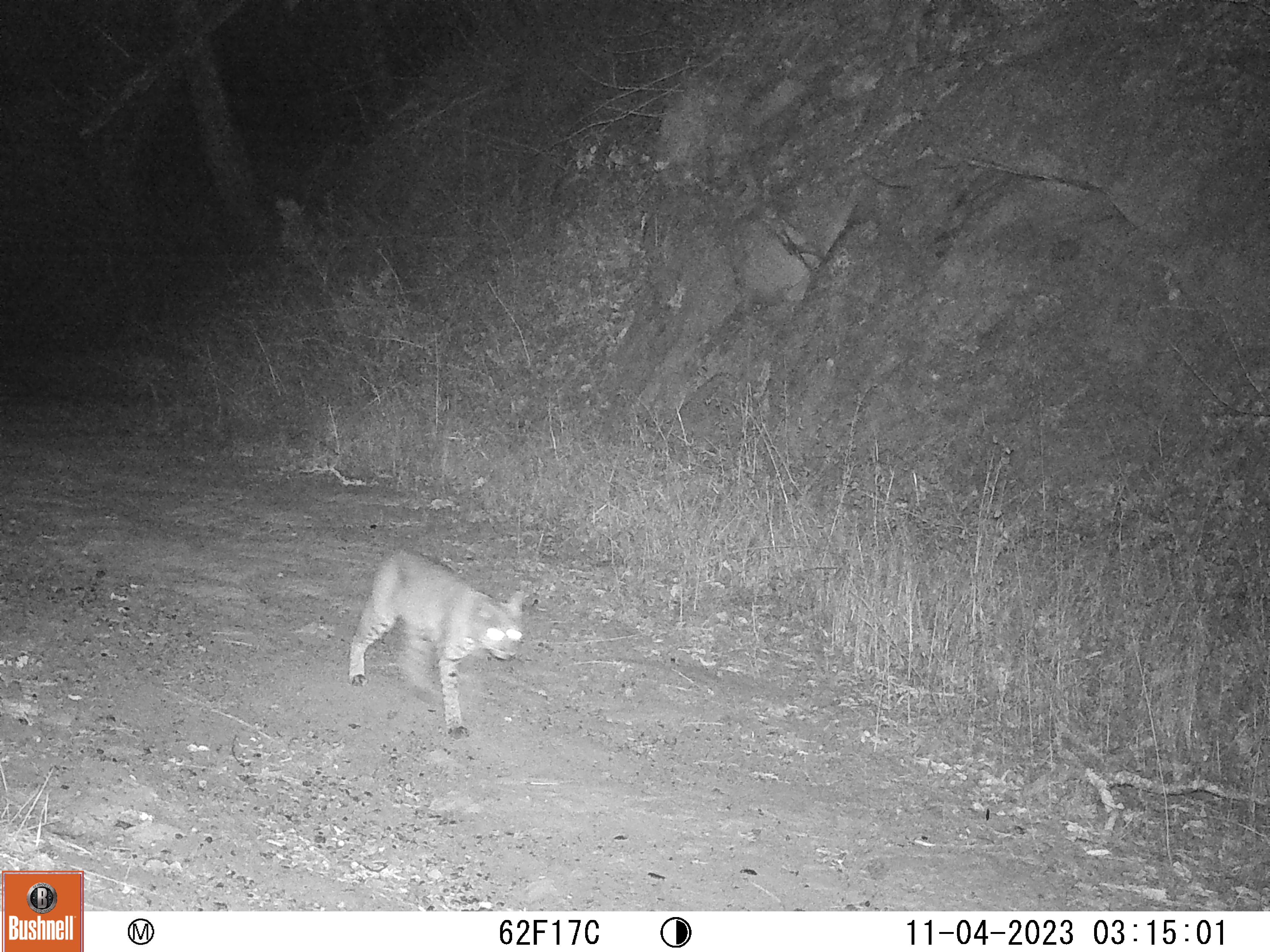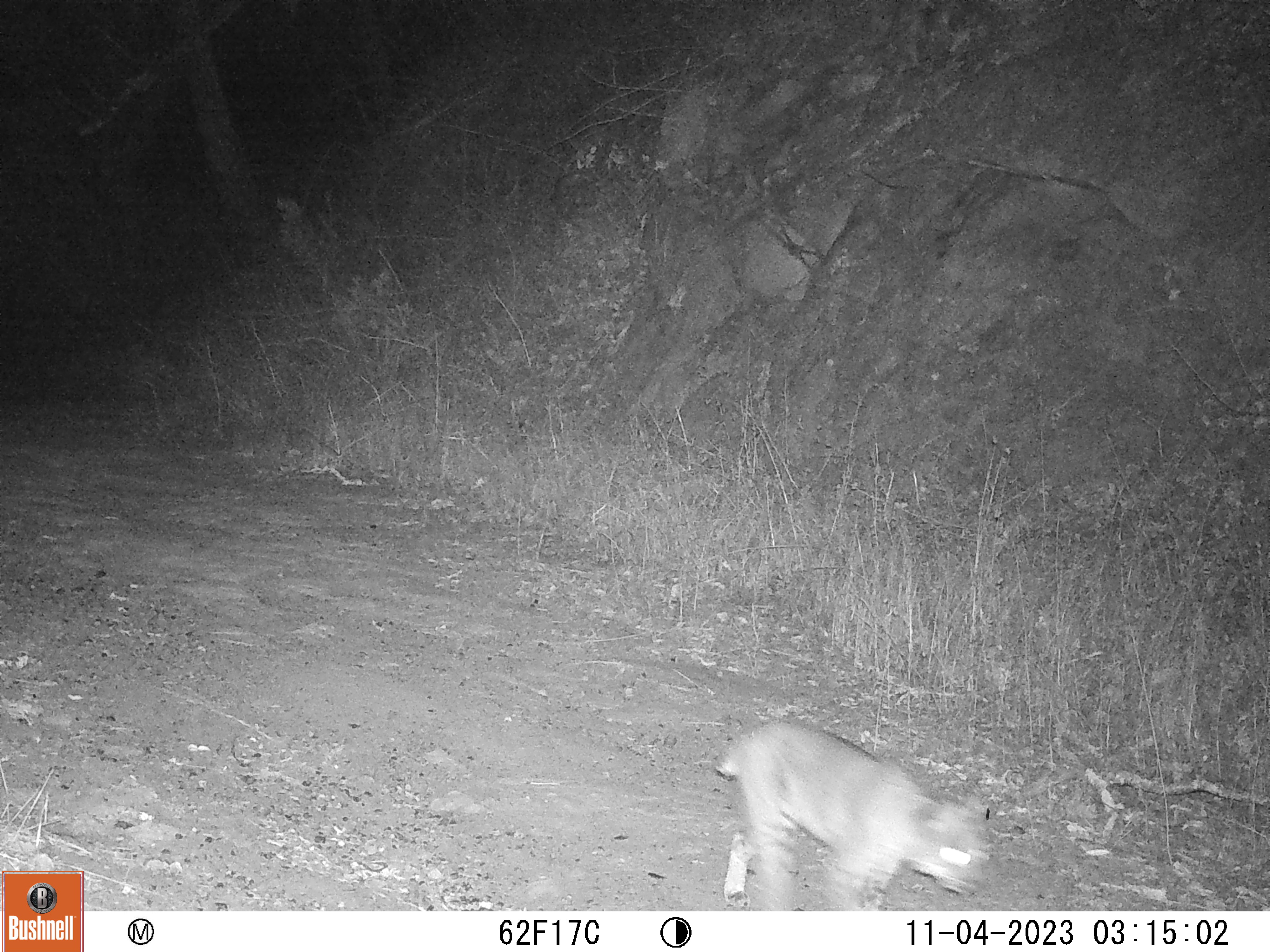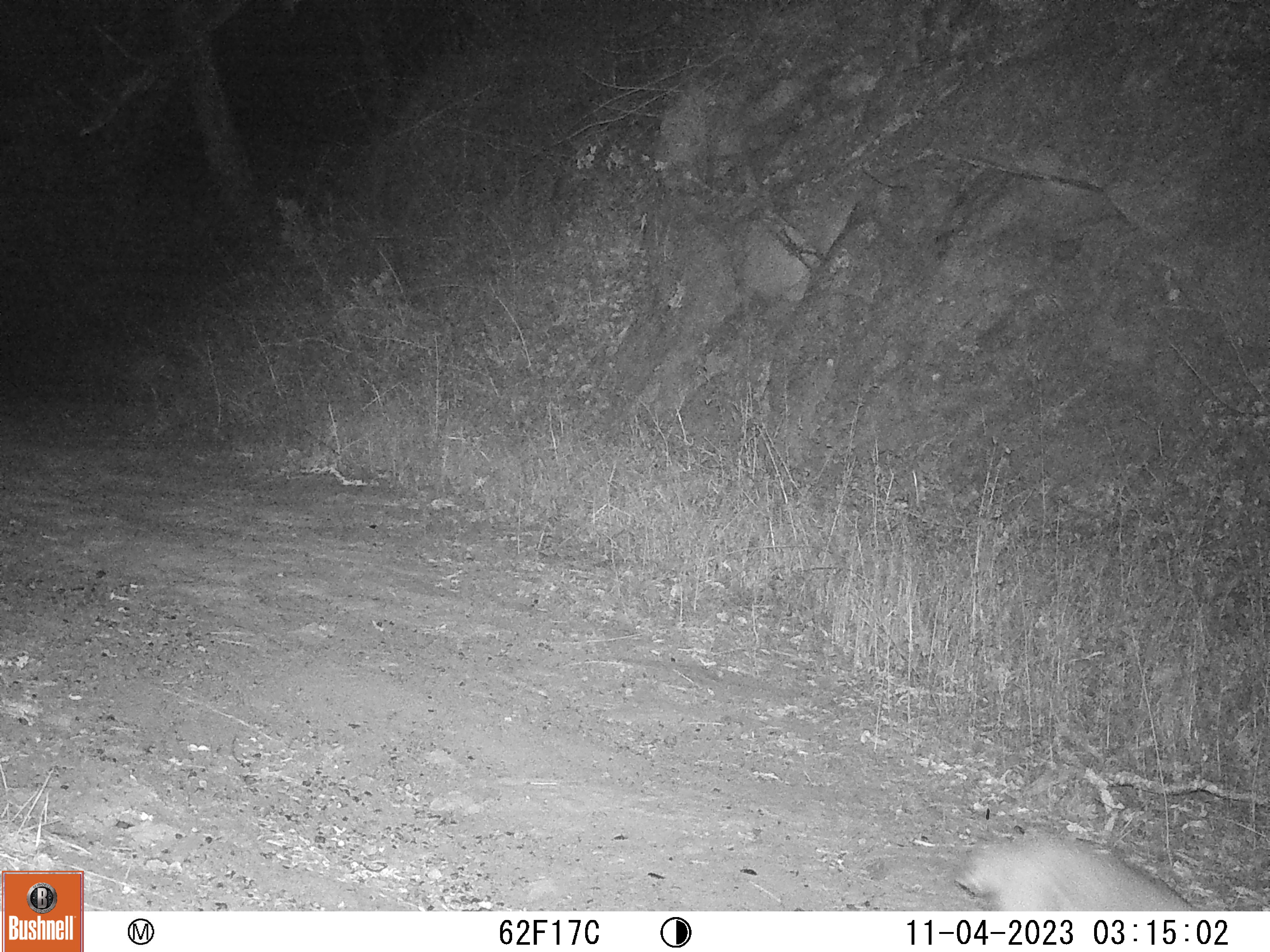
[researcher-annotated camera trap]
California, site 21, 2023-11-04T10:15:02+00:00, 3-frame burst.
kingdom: Animalia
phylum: Chordata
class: Mammalia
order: Carnivora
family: Felidae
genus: Lynx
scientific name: Lynx rufus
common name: bobcat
Bobcat (Lynx rufus).